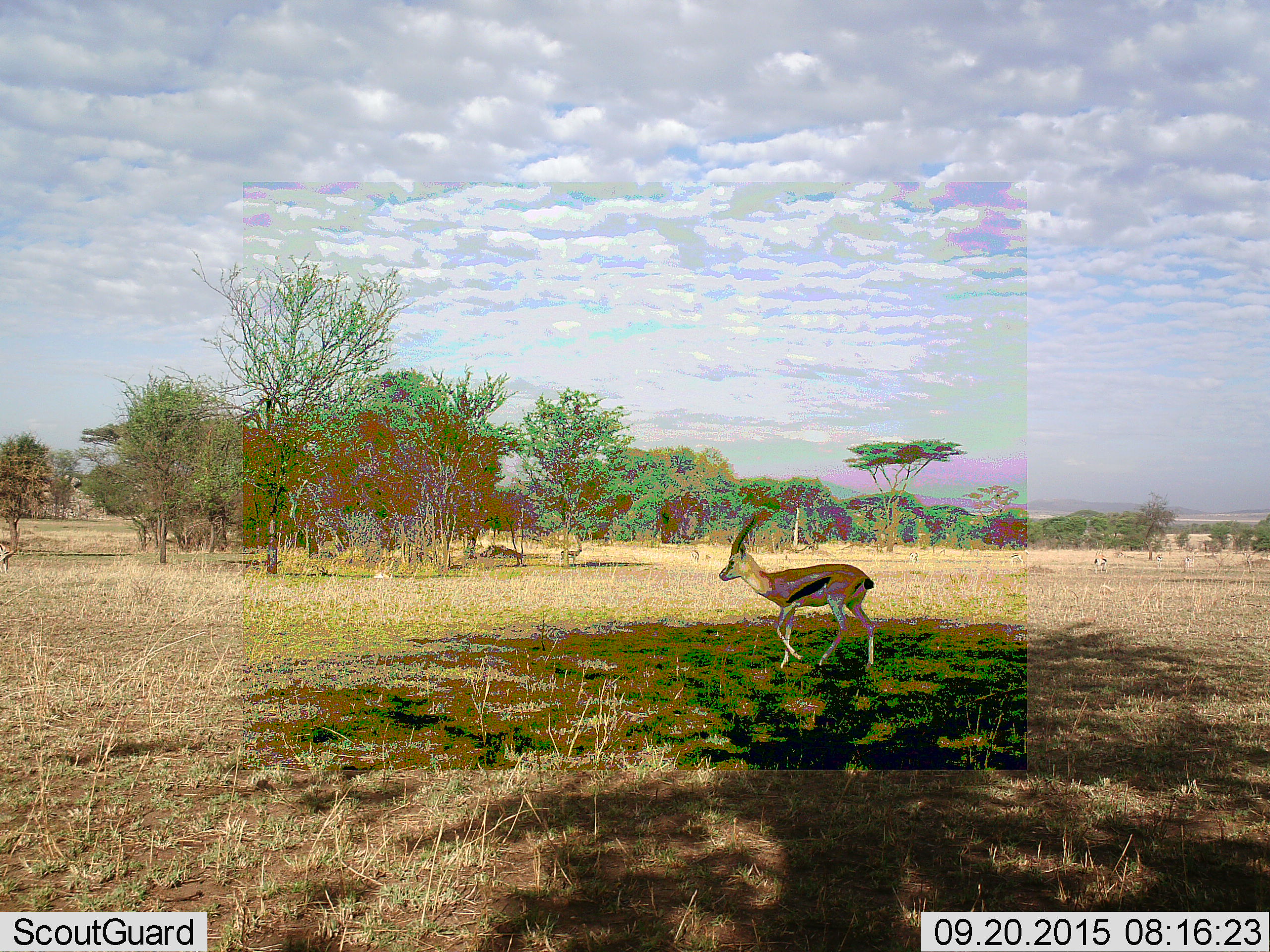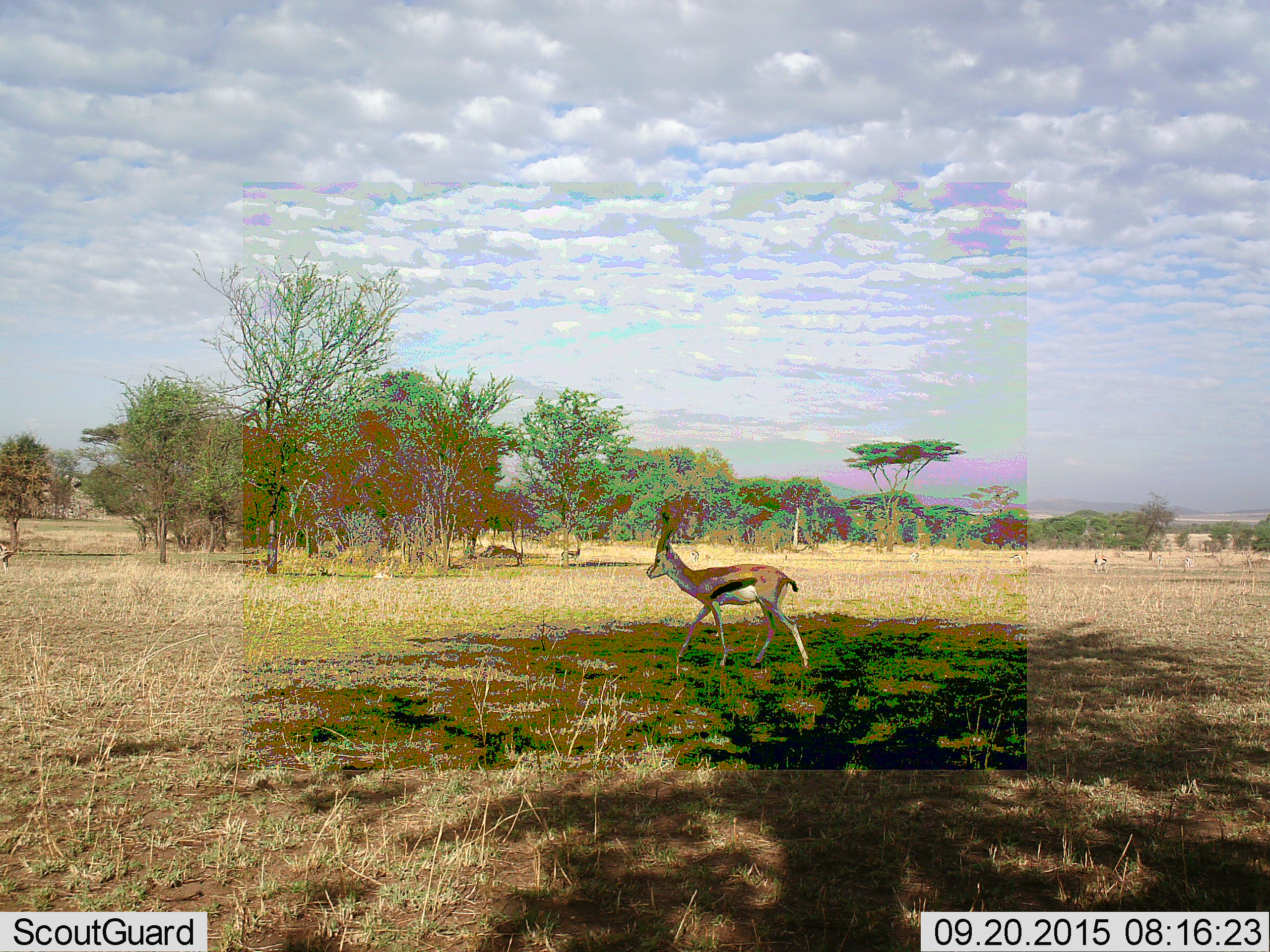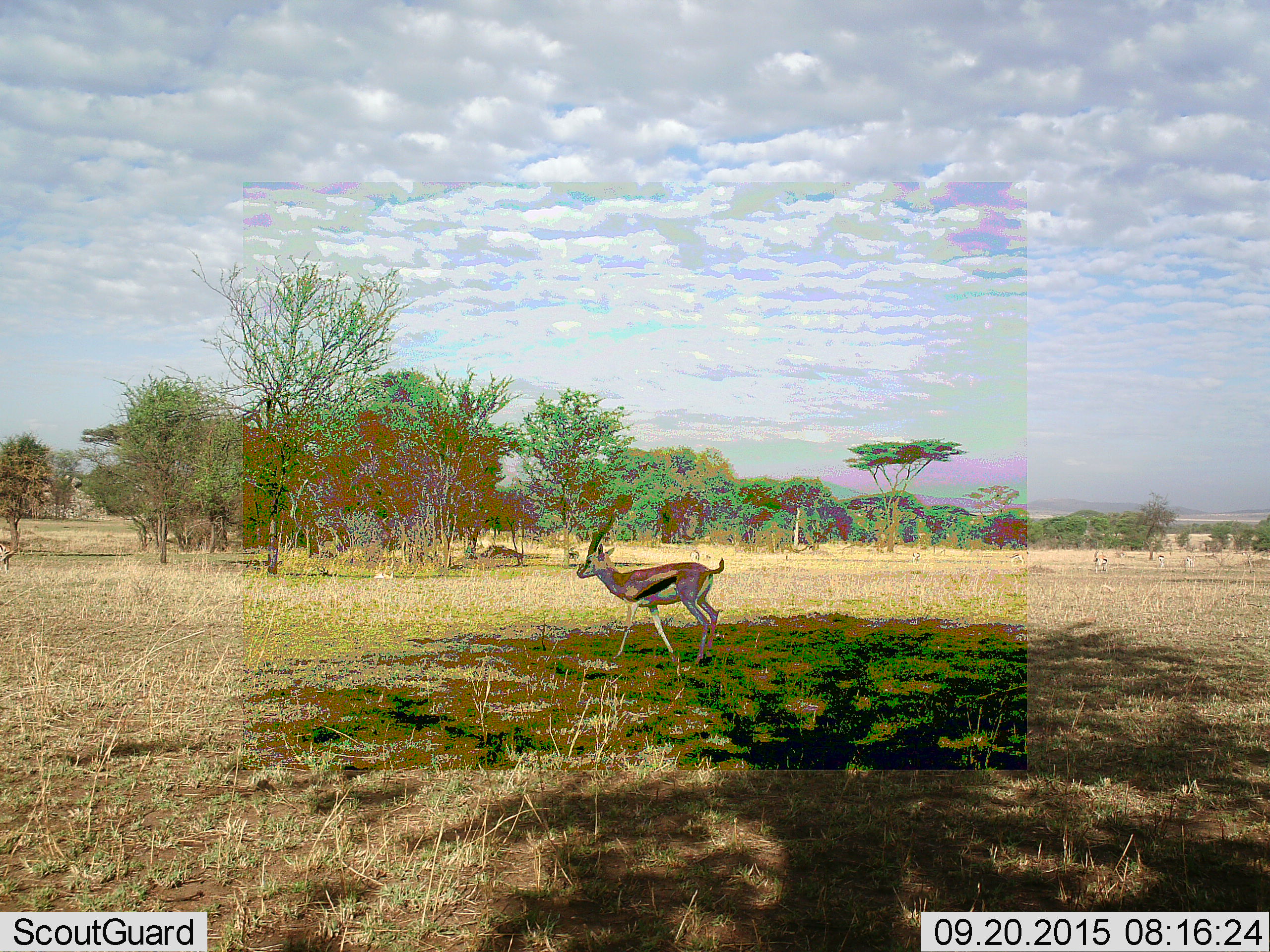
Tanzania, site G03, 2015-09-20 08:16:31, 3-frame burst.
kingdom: Animalia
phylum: Chordata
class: Mammalia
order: Artiodactyla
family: Bovidae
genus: Eudorcas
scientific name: Eudorcas thomsonii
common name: thomson's gazelle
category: gazellethomsons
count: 8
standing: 59%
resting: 6%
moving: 100%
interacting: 6%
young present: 6%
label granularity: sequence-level